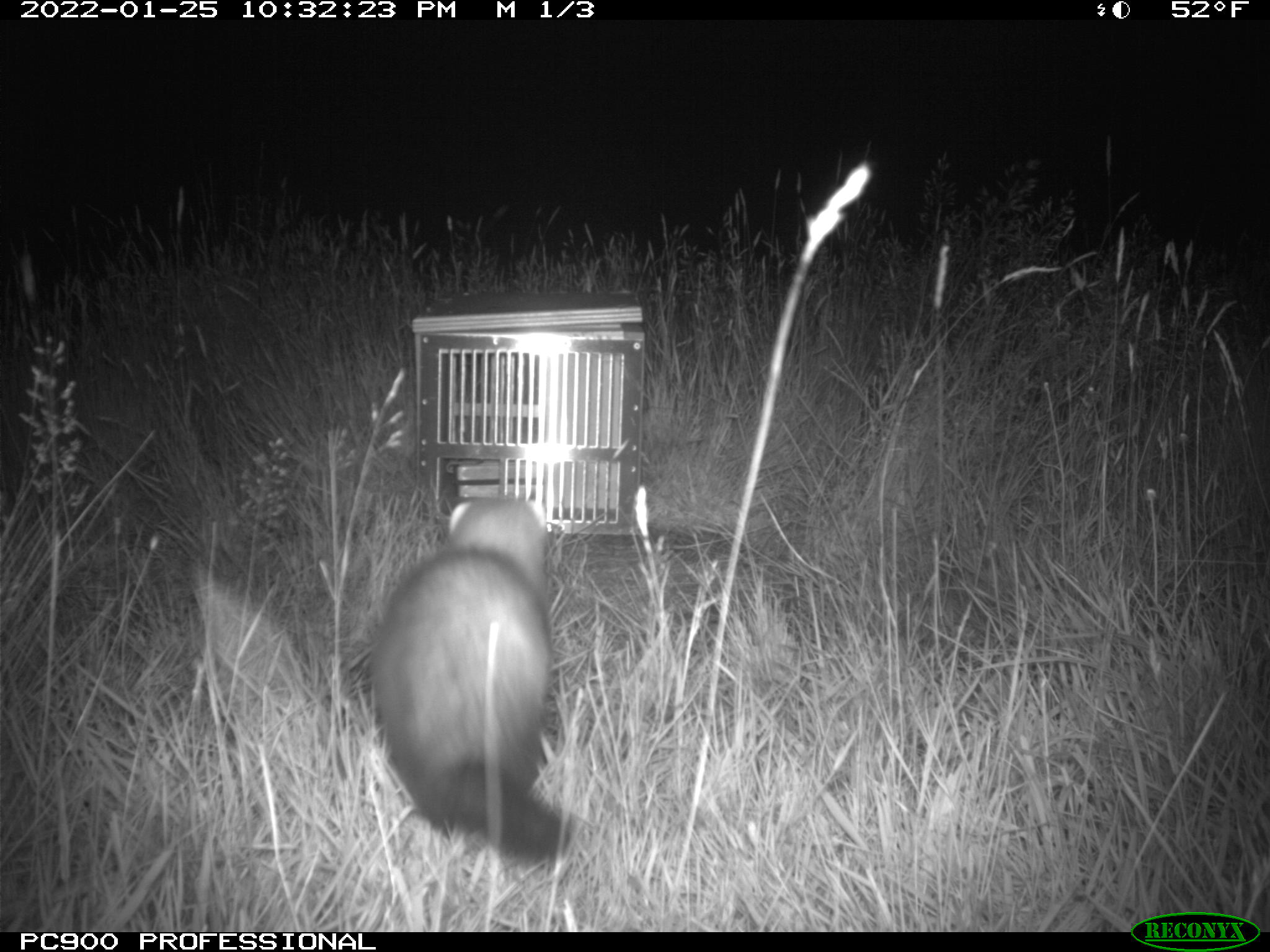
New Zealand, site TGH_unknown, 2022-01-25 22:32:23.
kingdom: Animalia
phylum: Chordata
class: Mammalia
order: Carnivora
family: Mustelidae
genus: Mustela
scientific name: Mustela furo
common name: ferret